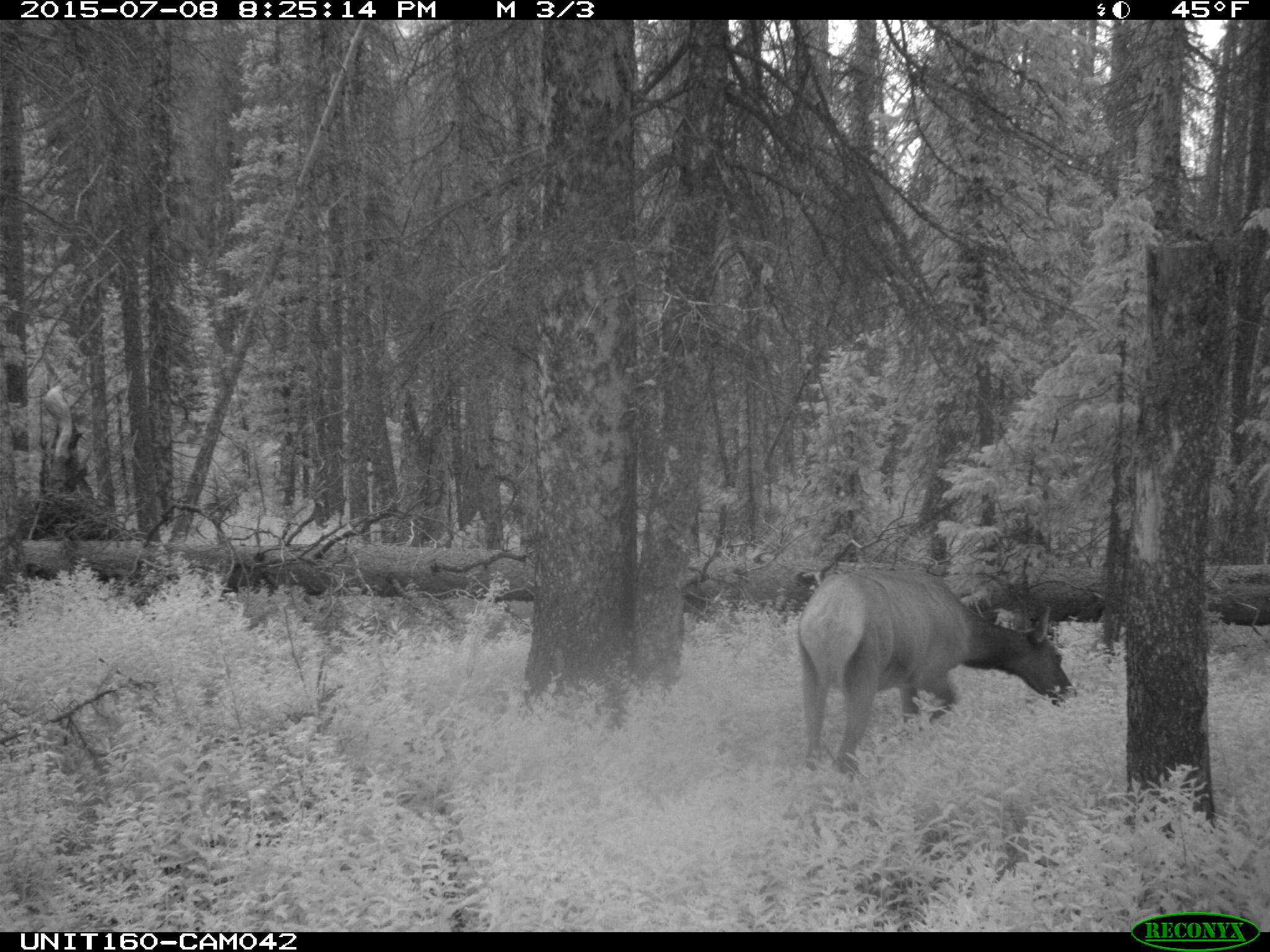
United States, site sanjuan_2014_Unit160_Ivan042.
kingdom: Animalia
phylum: Chordata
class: Mammalia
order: Artiodactyla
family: Cervidae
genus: Cervus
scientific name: Cervus elaphus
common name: red deer